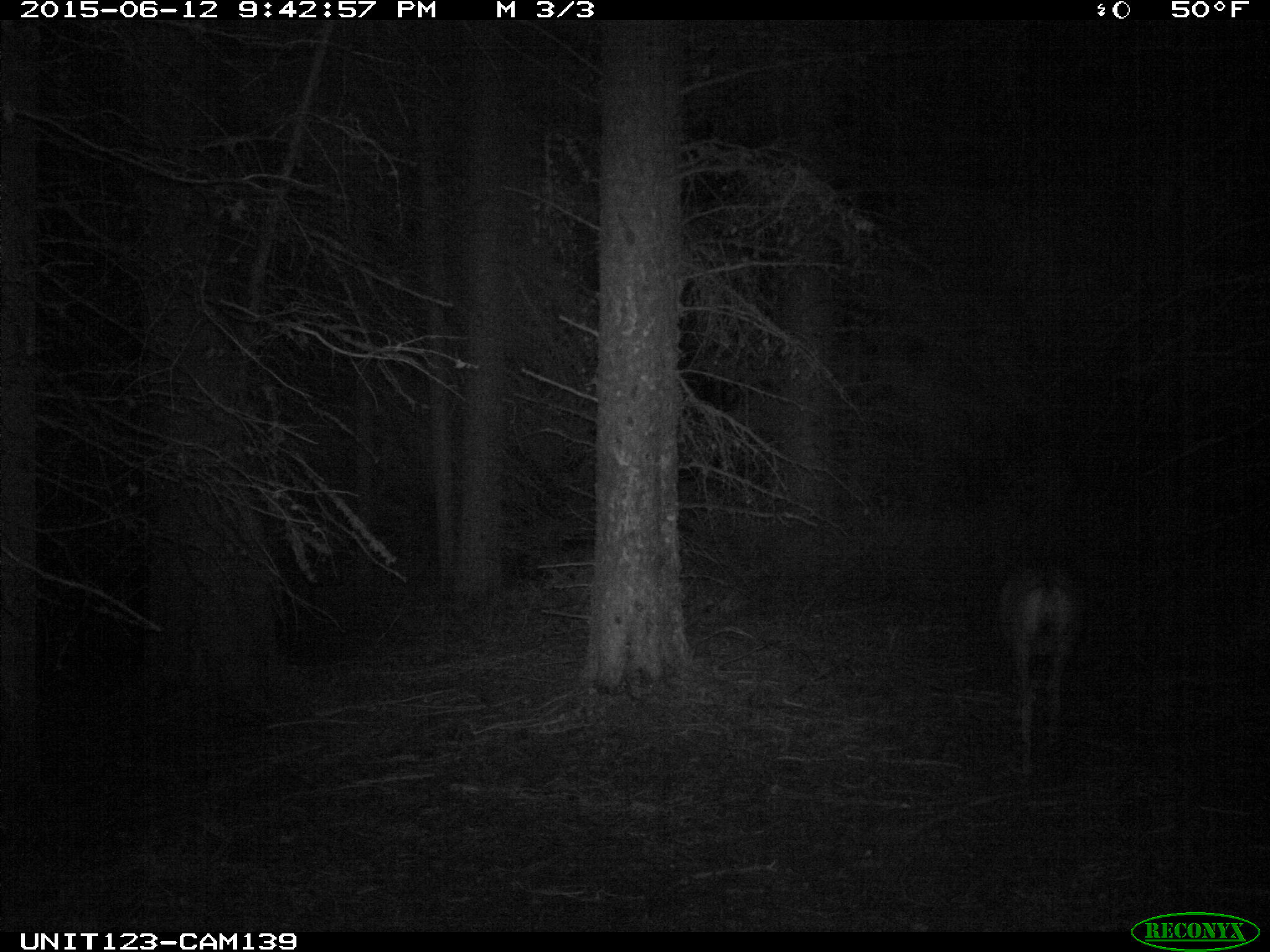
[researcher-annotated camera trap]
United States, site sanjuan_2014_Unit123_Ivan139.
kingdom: Animalia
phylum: Chordata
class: Mammalia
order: Artiodactyla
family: Cervidae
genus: Odocoileus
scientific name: Odocoileus hemionus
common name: mule deer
Odocoileus hemionus (mule deer).